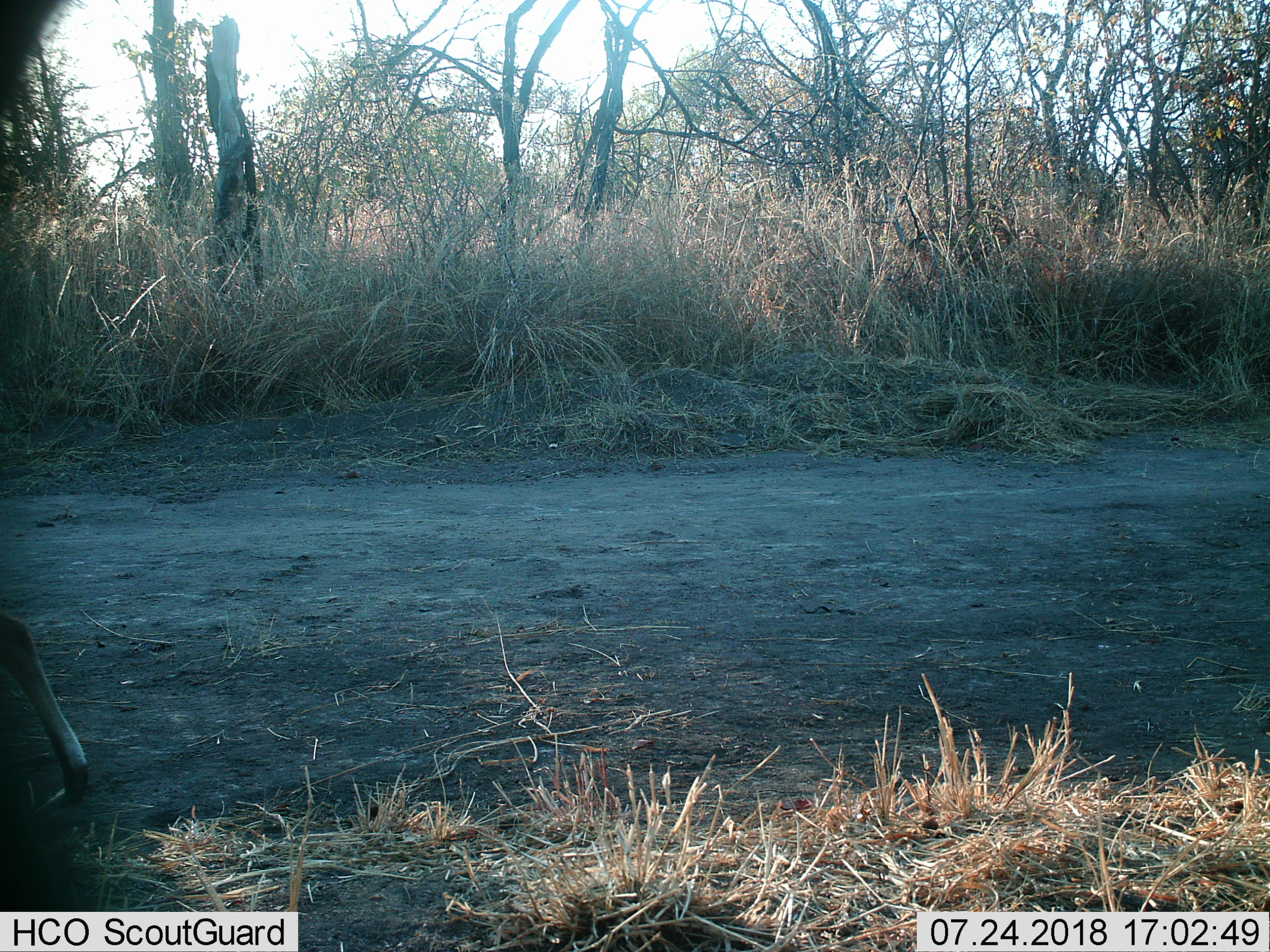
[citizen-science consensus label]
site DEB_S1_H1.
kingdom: Animalia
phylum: Chordata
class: Mammalia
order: Artiodactyla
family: Bovidae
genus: Aepyceros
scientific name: Aepyceros melampus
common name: impala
Impala (Aepyceros melampus), count 1. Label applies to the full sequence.